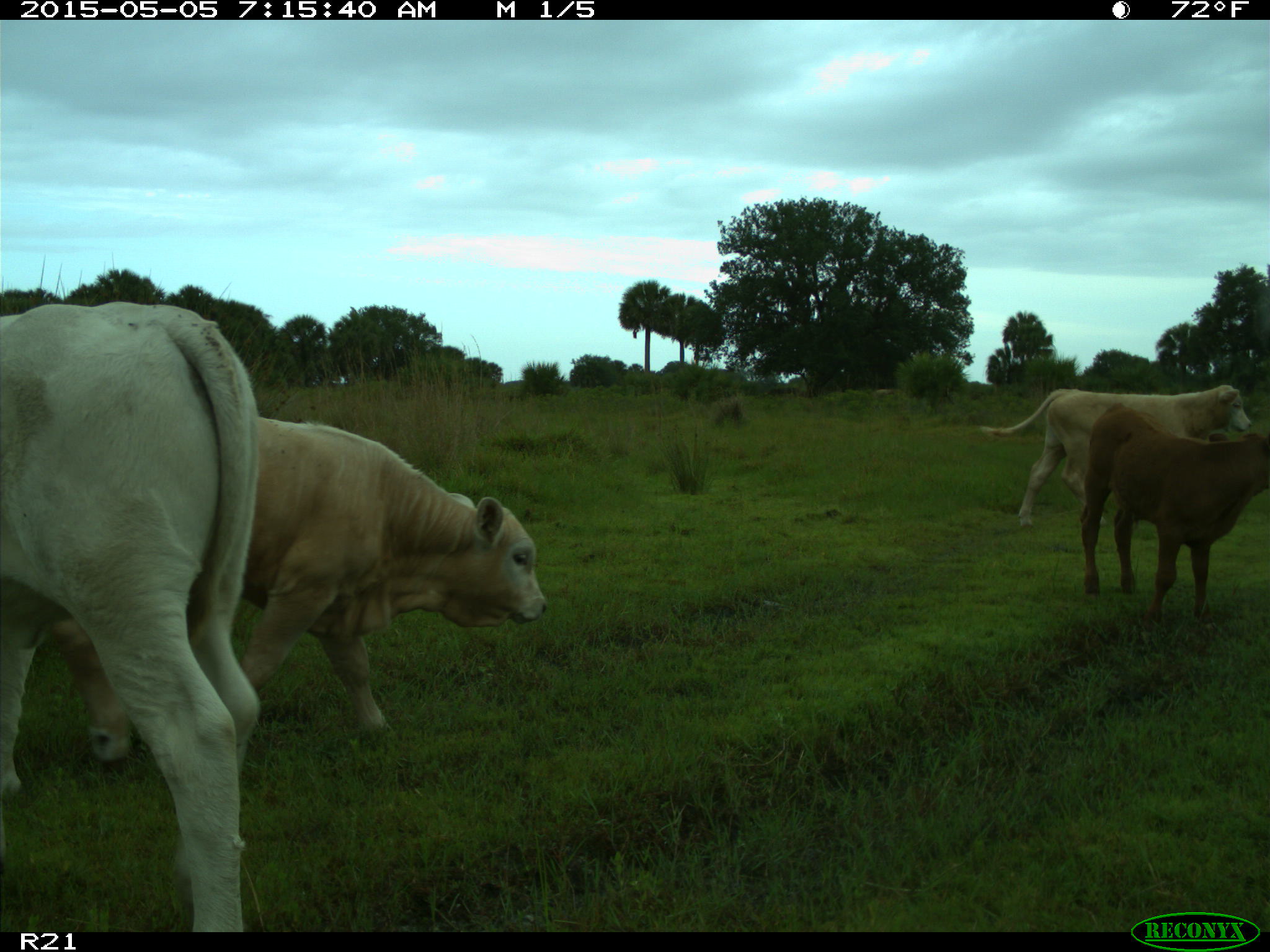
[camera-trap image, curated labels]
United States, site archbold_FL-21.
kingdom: Animalia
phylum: Chordata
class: Mammalia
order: Artiodactyla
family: Bovidae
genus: Bos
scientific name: Bos taurus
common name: domestic cow